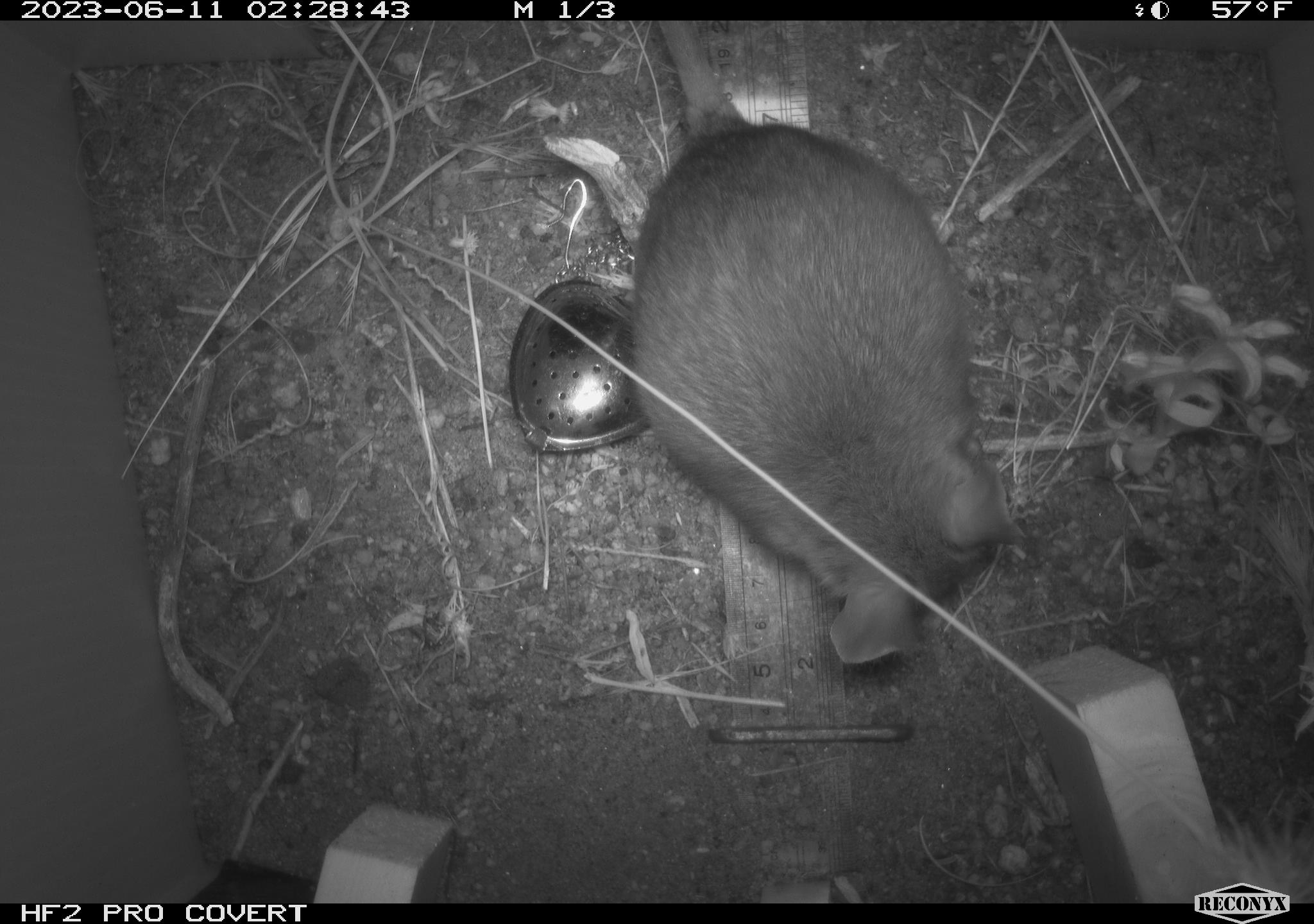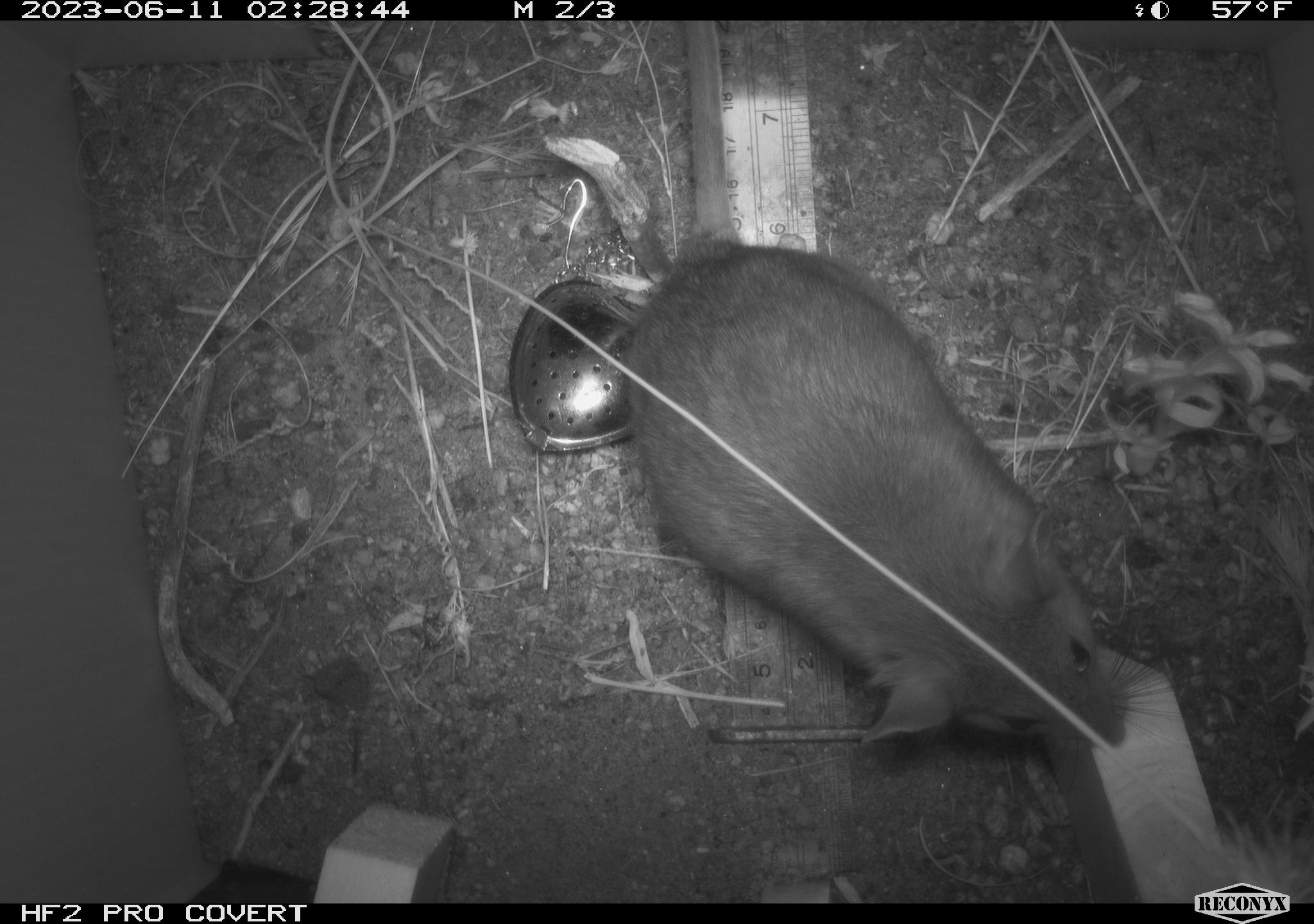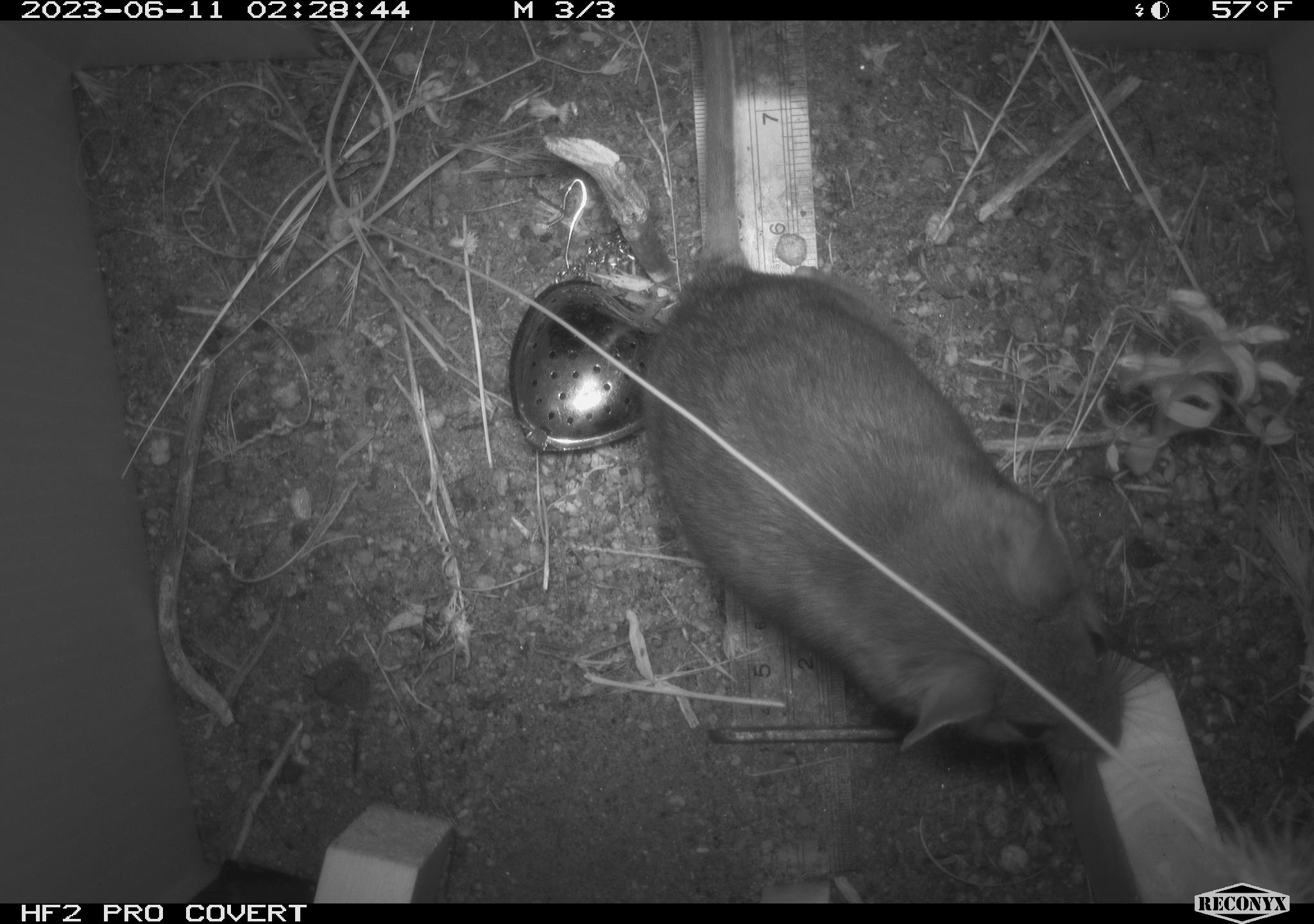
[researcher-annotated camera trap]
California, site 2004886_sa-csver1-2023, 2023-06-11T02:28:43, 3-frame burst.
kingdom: Animalia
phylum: Chordata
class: Mammalia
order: Rodentia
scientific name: Rodentia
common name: mouse species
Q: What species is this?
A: Mouse species (Rodentia).